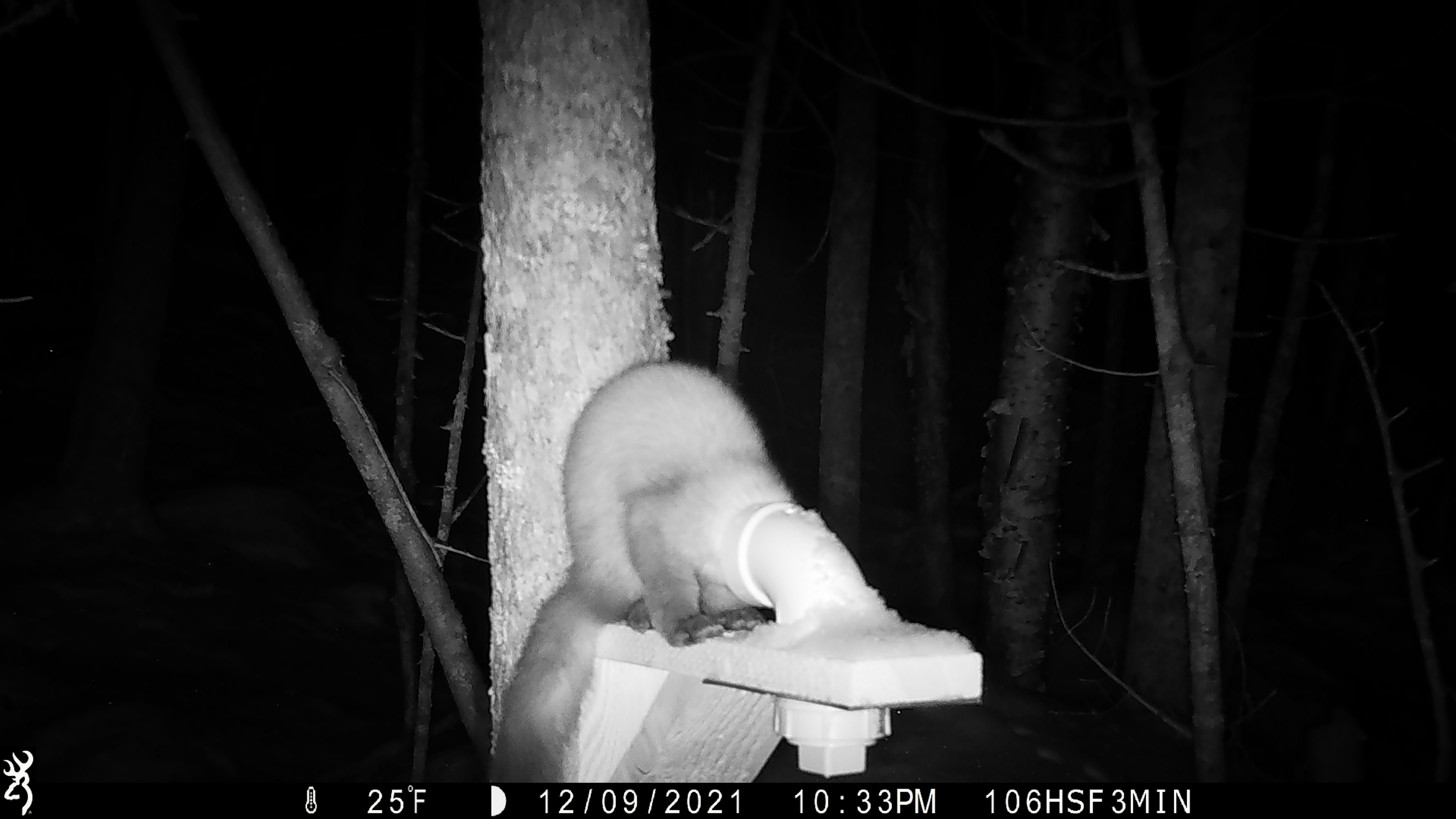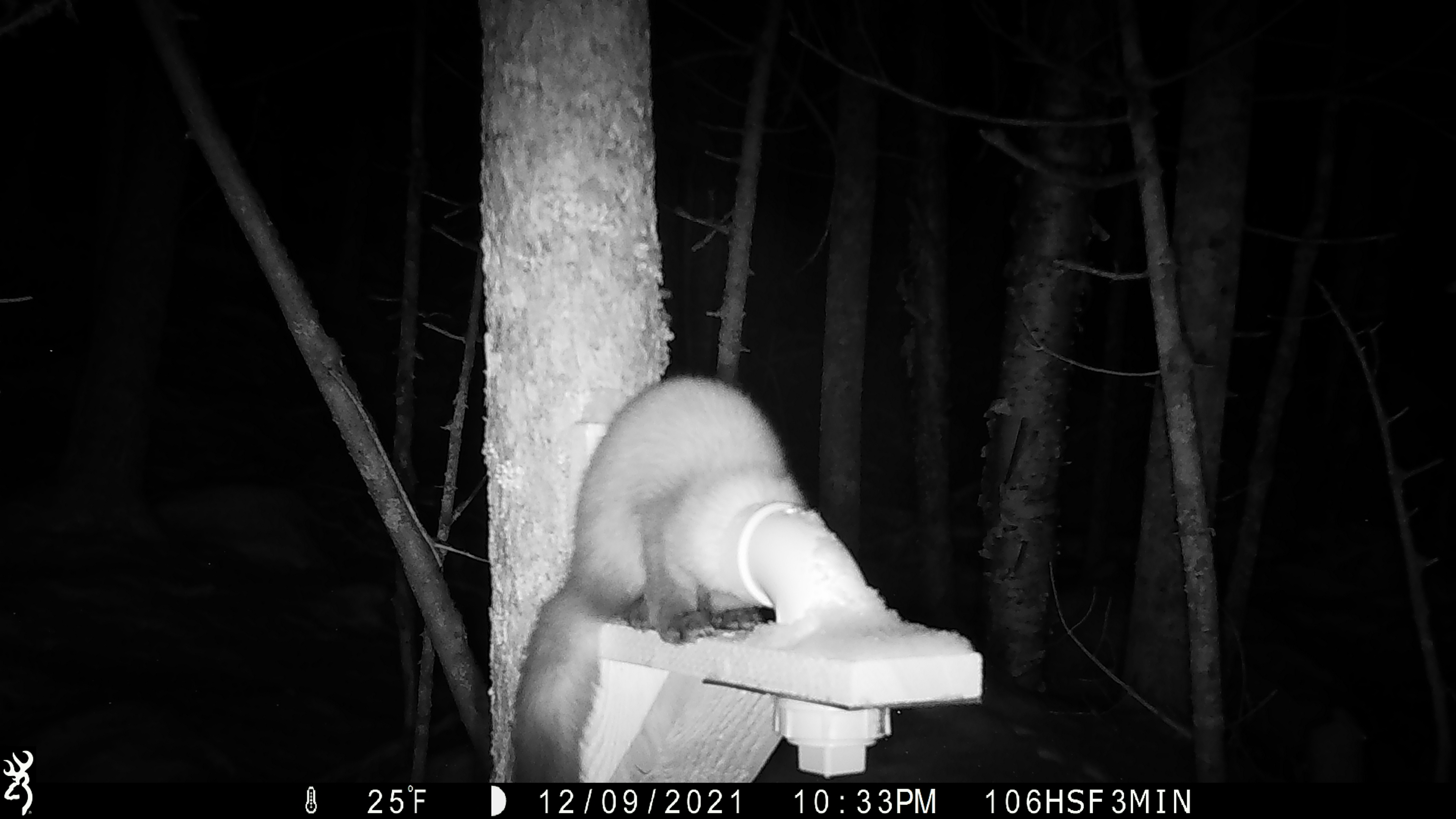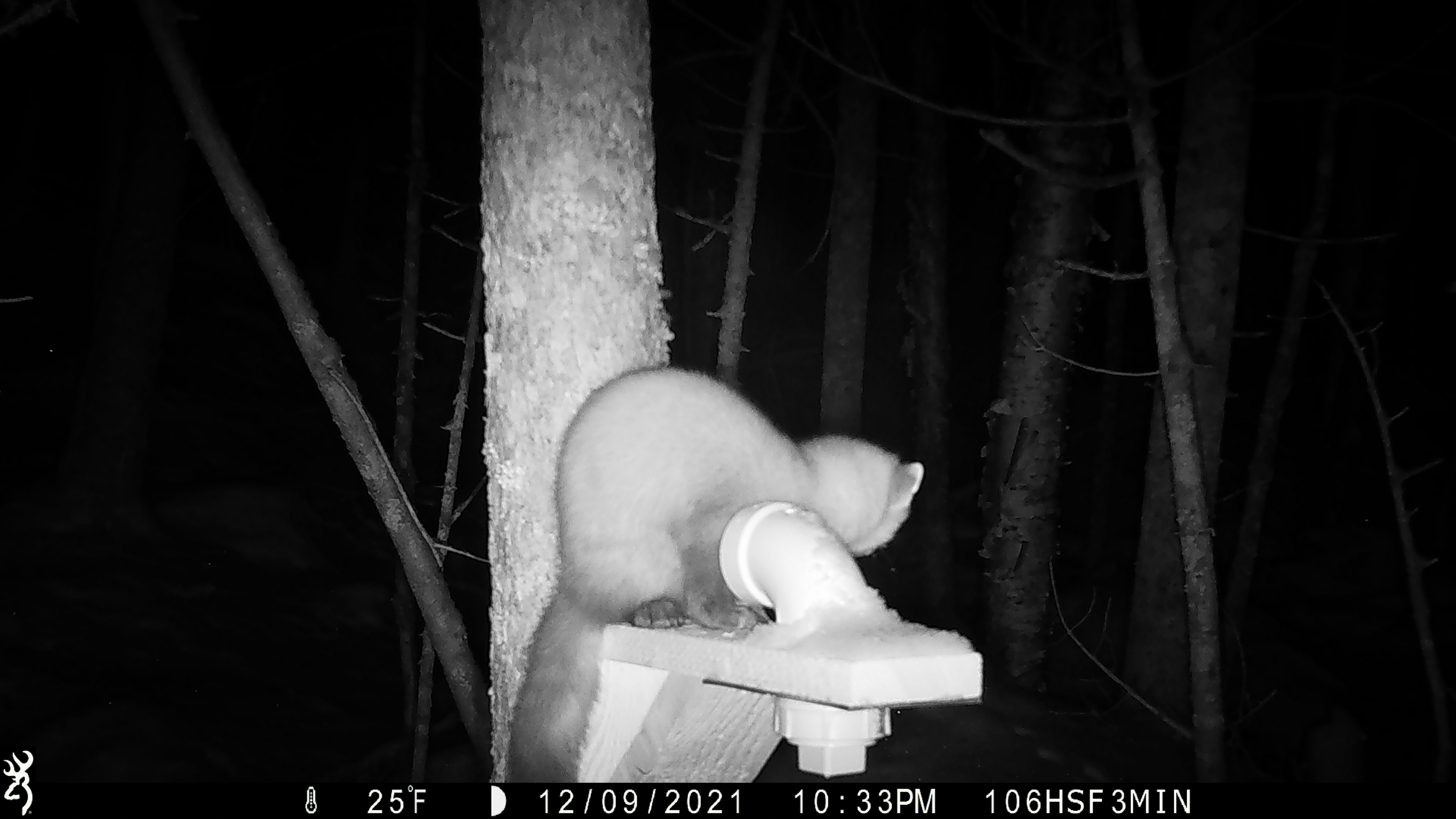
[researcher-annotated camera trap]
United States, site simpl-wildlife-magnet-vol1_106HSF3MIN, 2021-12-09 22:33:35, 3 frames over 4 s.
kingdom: Animalia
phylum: Chordata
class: Mammalia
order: Carnivora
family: Mustelidae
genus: Martes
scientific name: Martes americana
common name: american marten